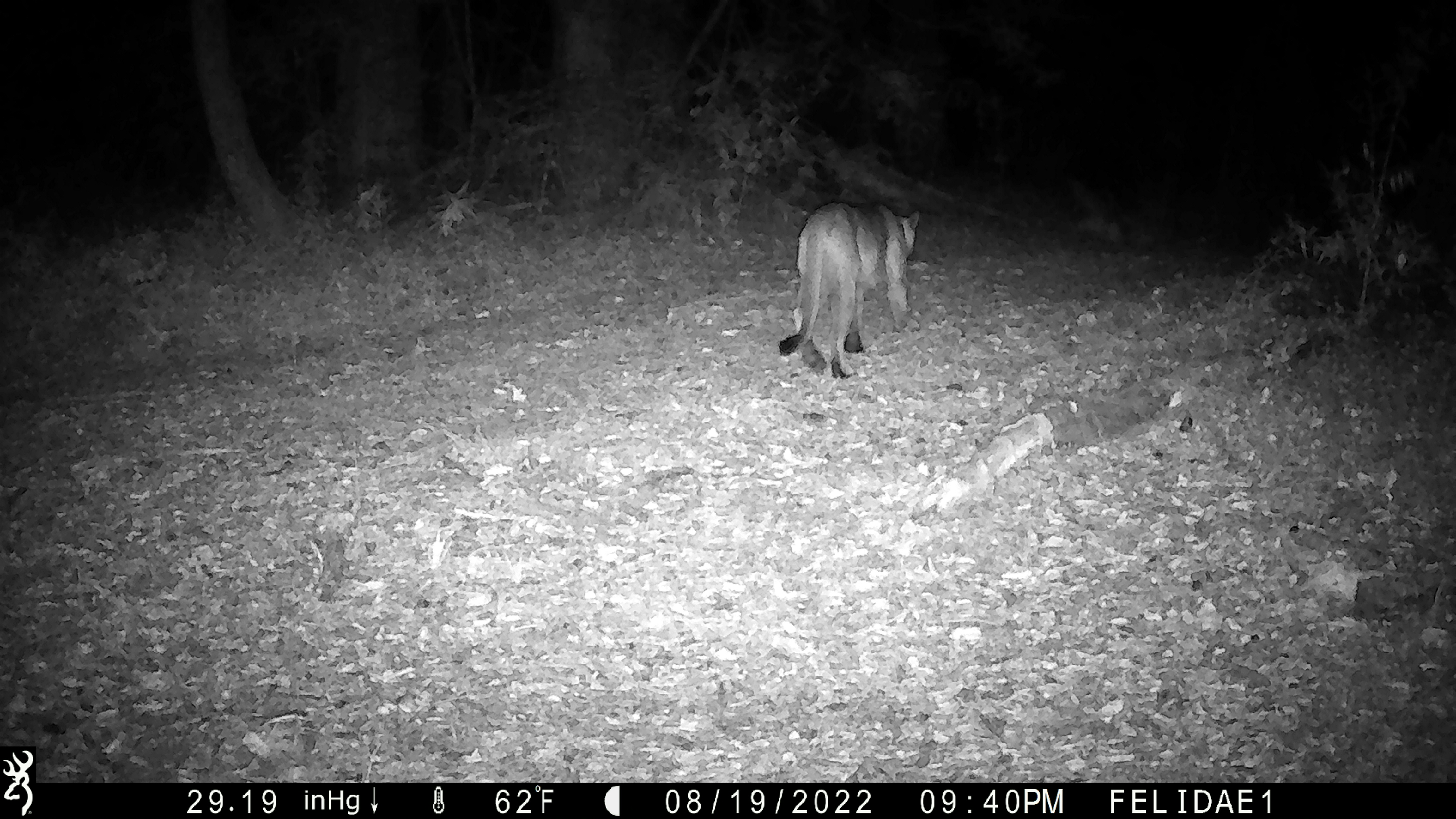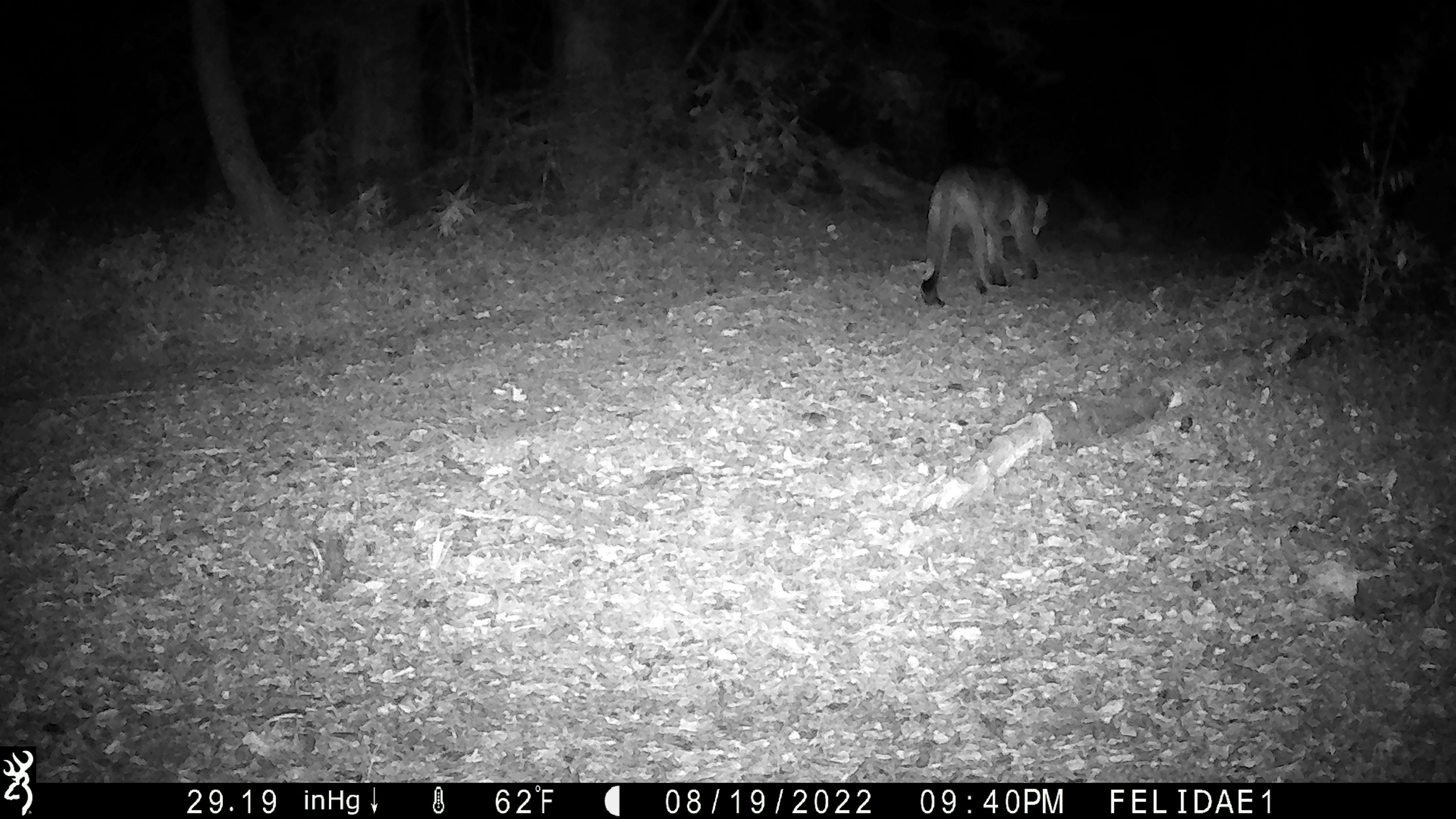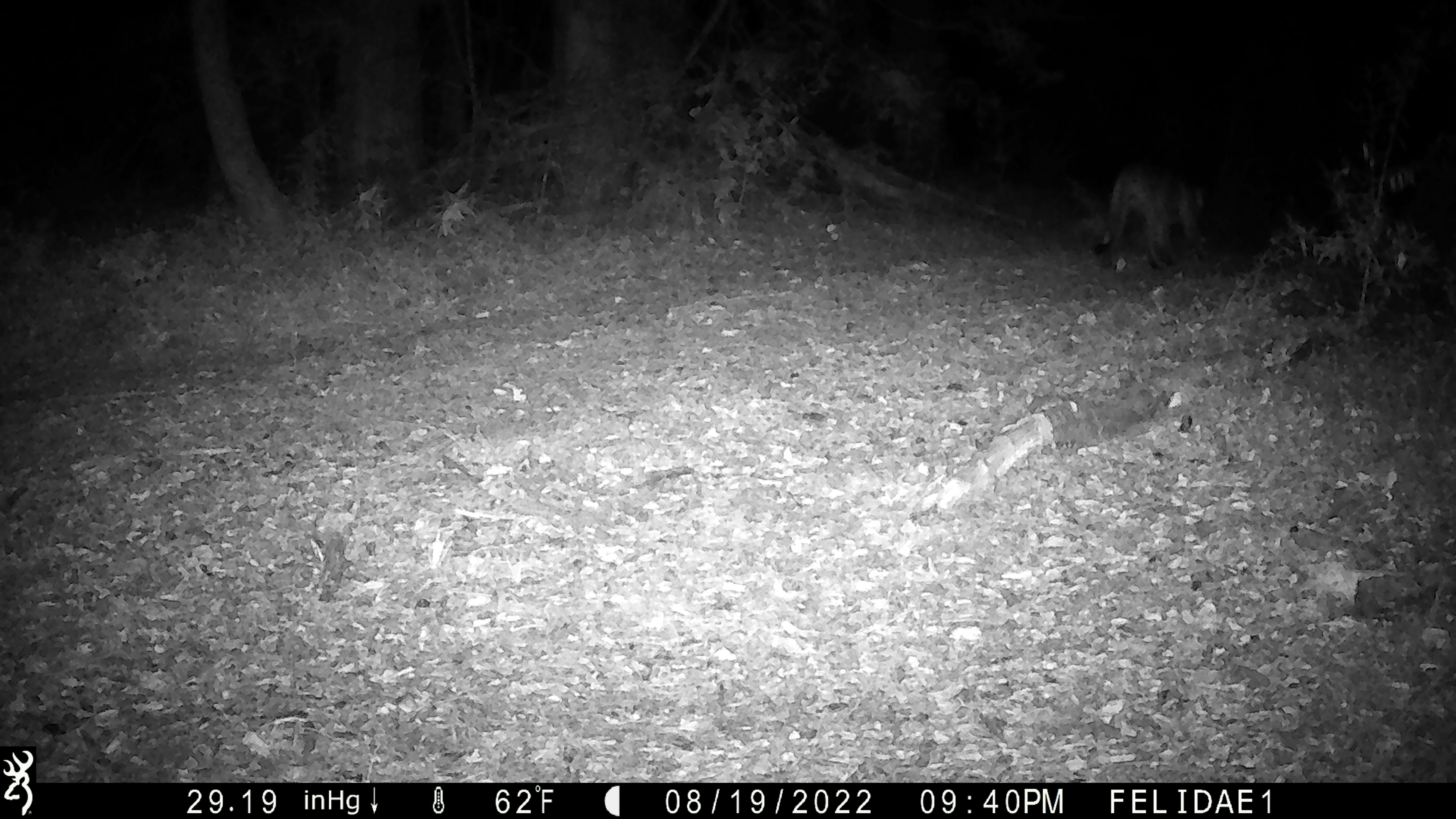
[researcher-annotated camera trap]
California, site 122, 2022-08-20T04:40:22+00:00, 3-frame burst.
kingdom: Animalia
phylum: Chordata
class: Mammalia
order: Carnivora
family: Felidae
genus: Puma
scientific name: Puma concolor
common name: puma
Puma (Puma concolor).